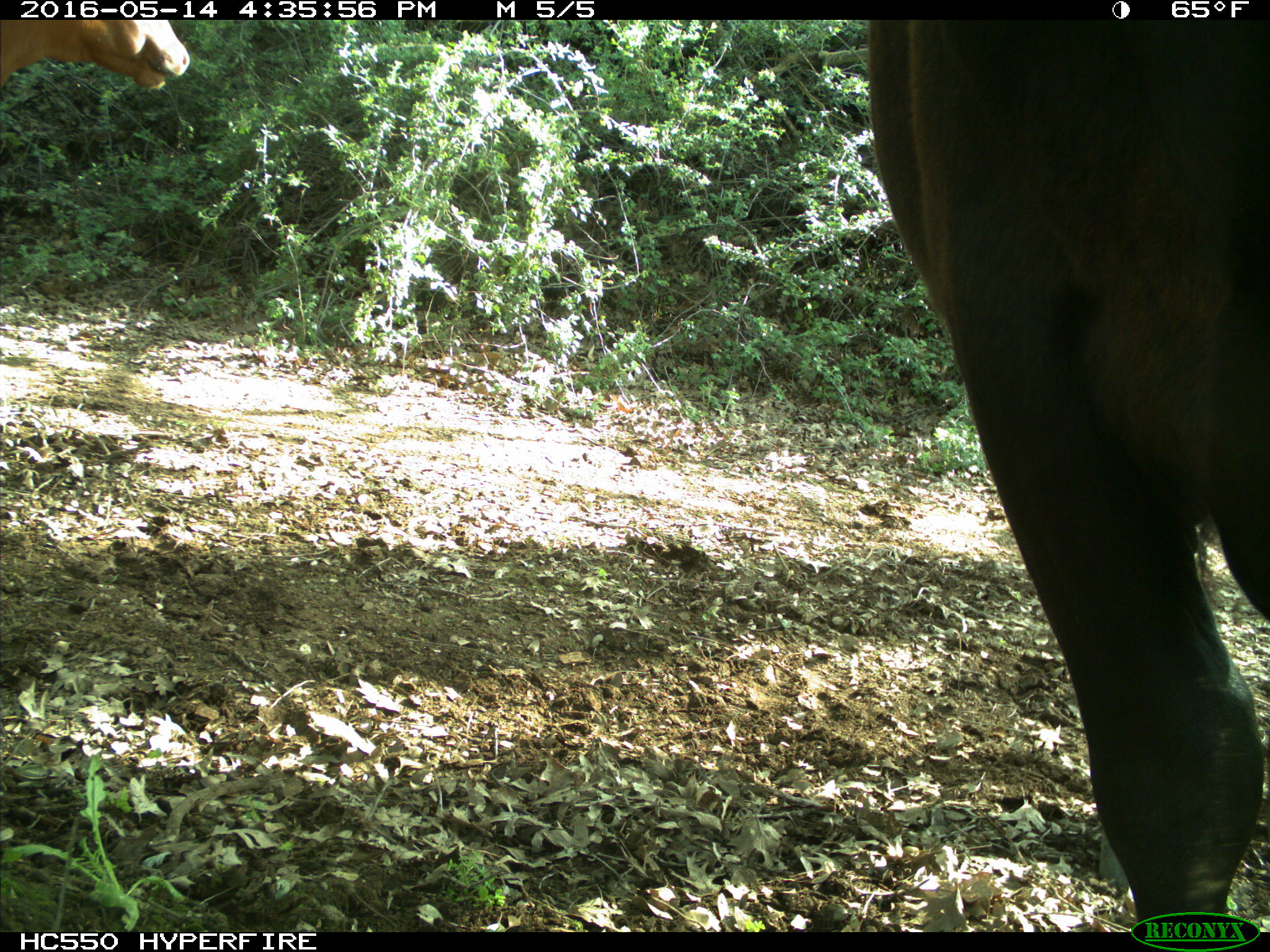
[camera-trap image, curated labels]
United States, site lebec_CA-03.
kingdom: Animalia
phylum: Chordata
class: Mammalia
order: Artiodactyla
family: Bovidae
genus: Bos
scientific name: Bos taurus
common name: domestic cow